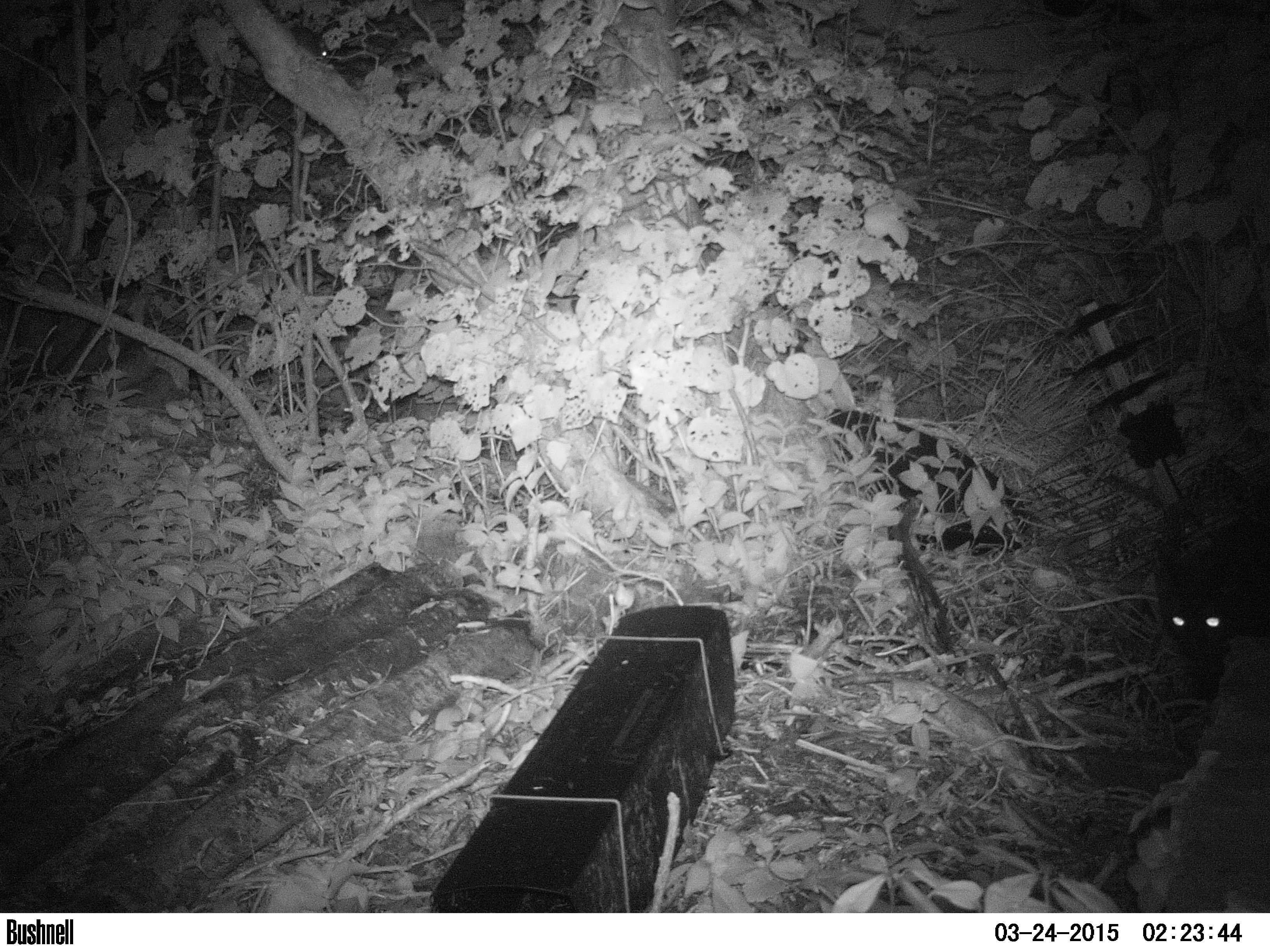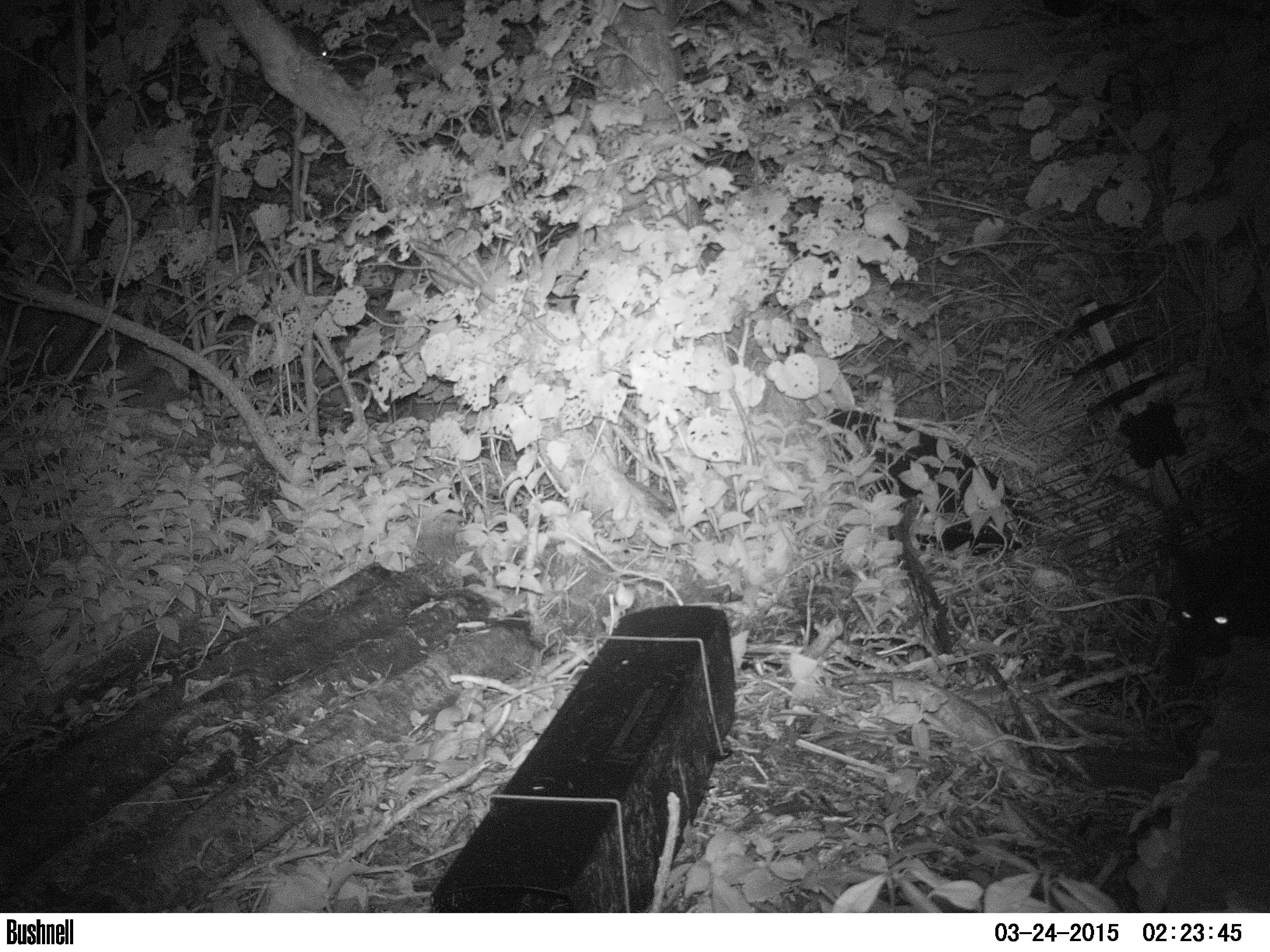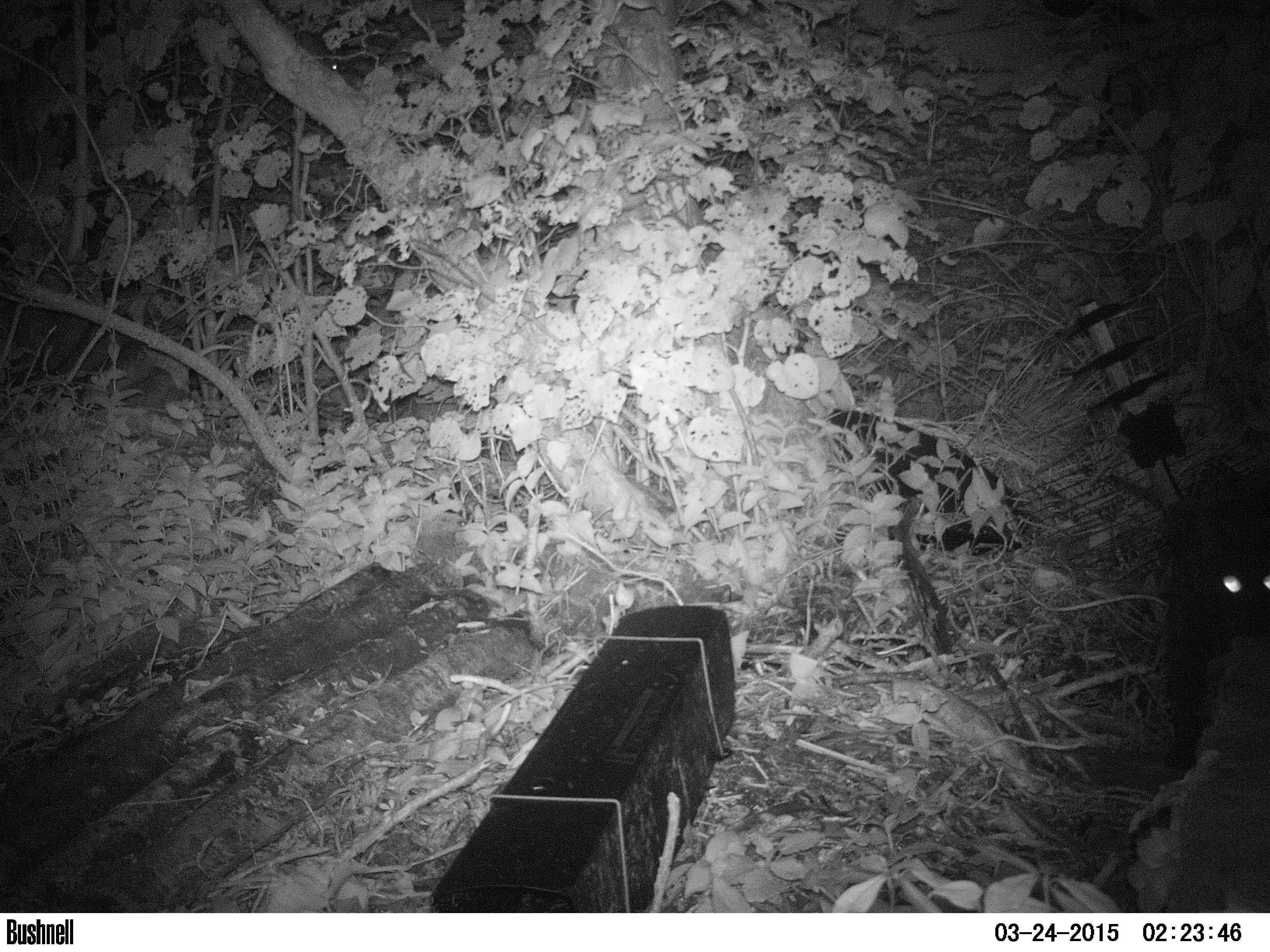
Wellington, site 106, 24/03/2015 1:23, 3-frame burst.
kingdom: Animalia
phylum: Chordata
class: Mammalia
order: Carnivora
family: Felidae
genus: Felis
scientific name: Felis catus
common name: cat